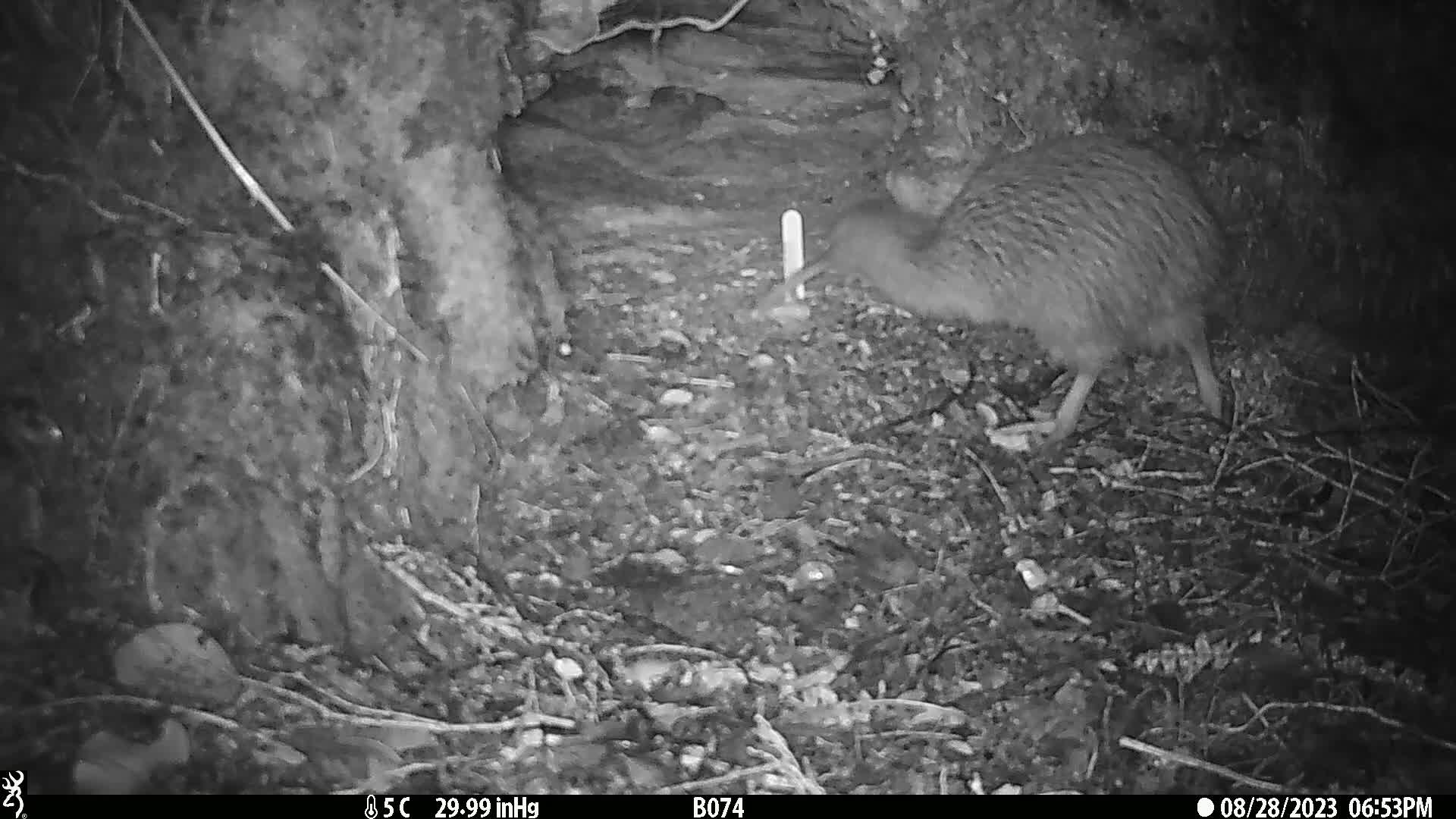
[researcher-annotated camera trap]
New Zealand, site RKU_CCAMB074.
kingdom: Animalia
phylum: Chordata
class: Aves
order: Apterygiformes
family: Apterygidae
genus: Apteryx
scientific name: Apteryx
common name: kiwi